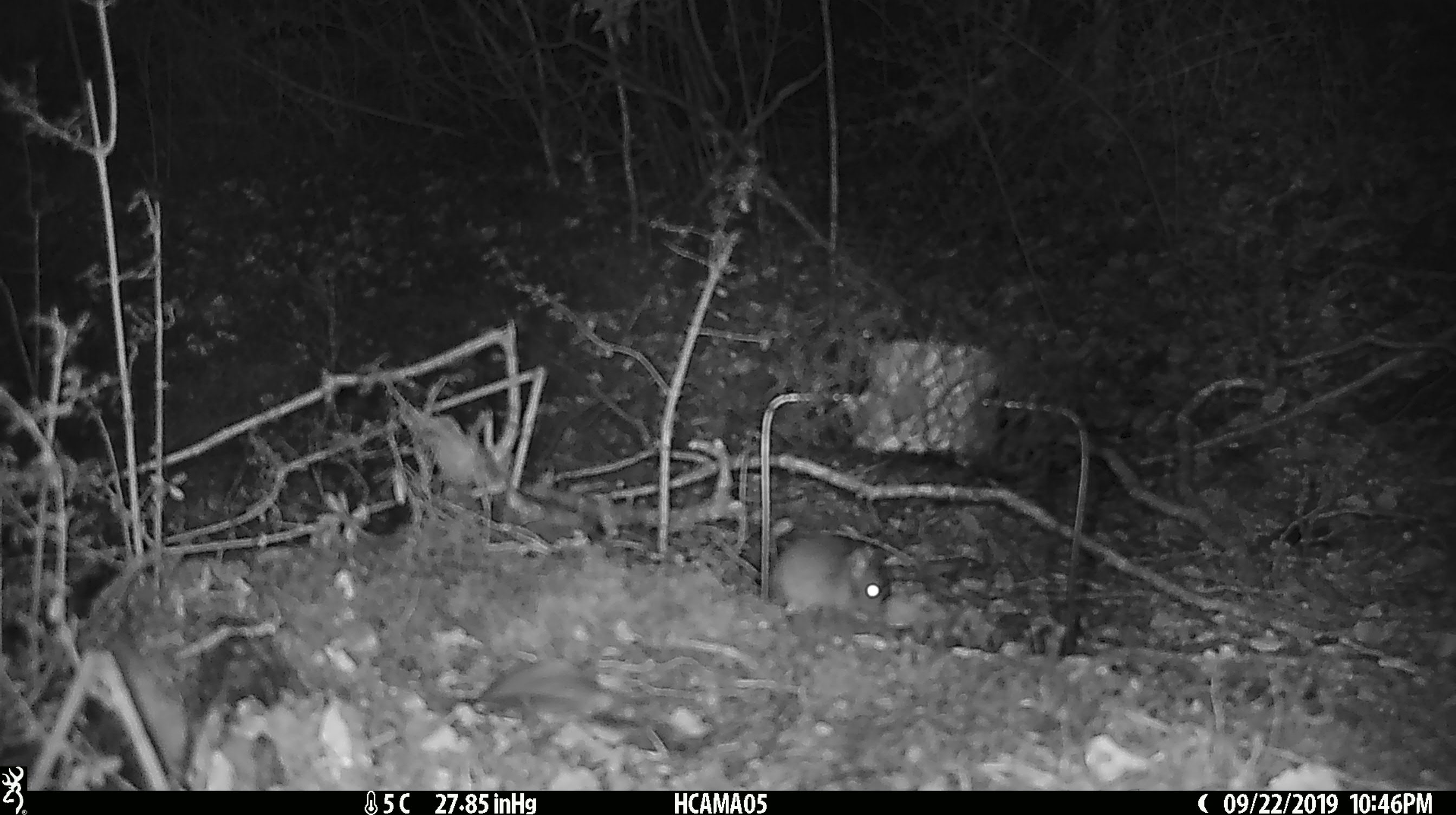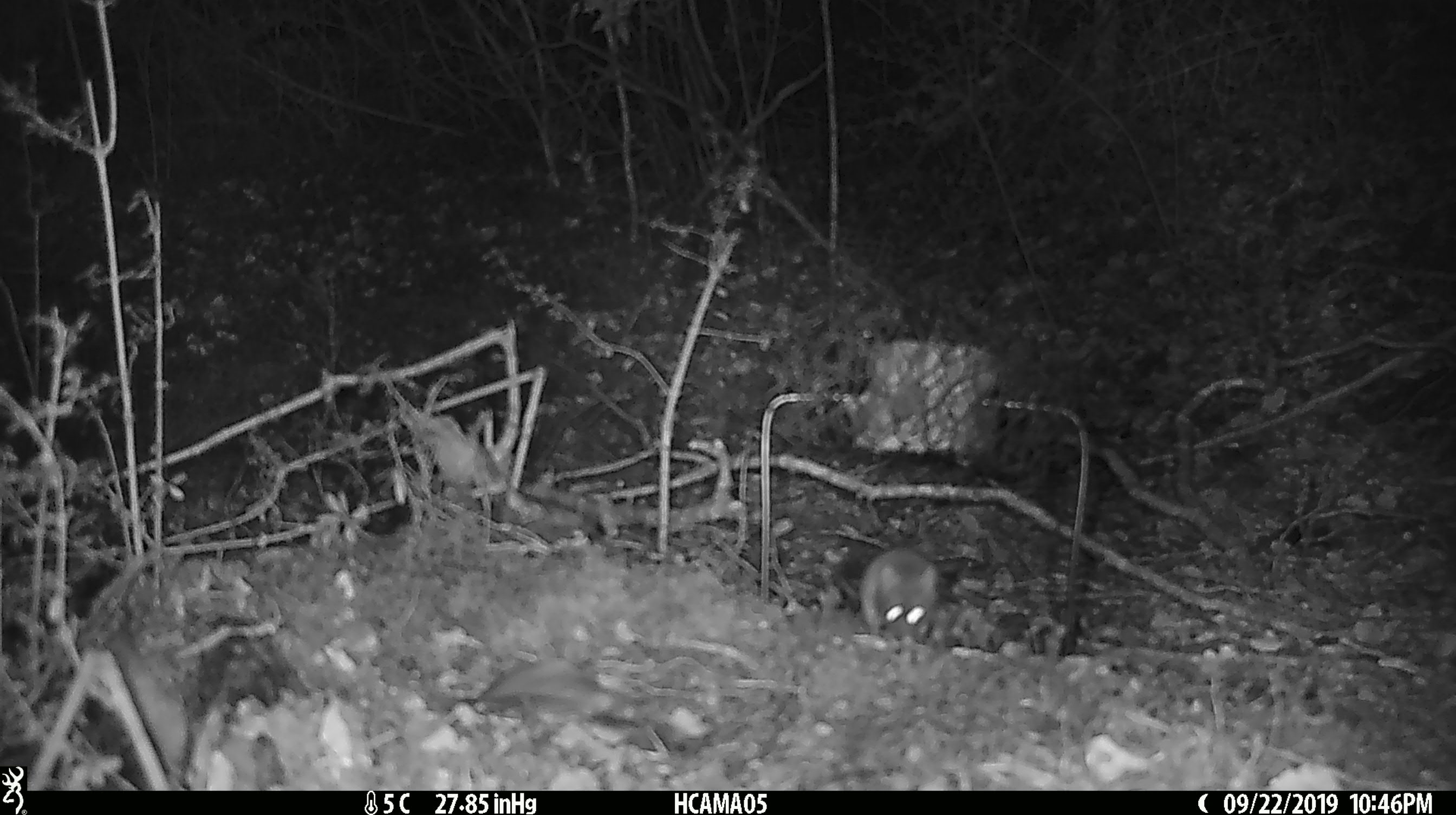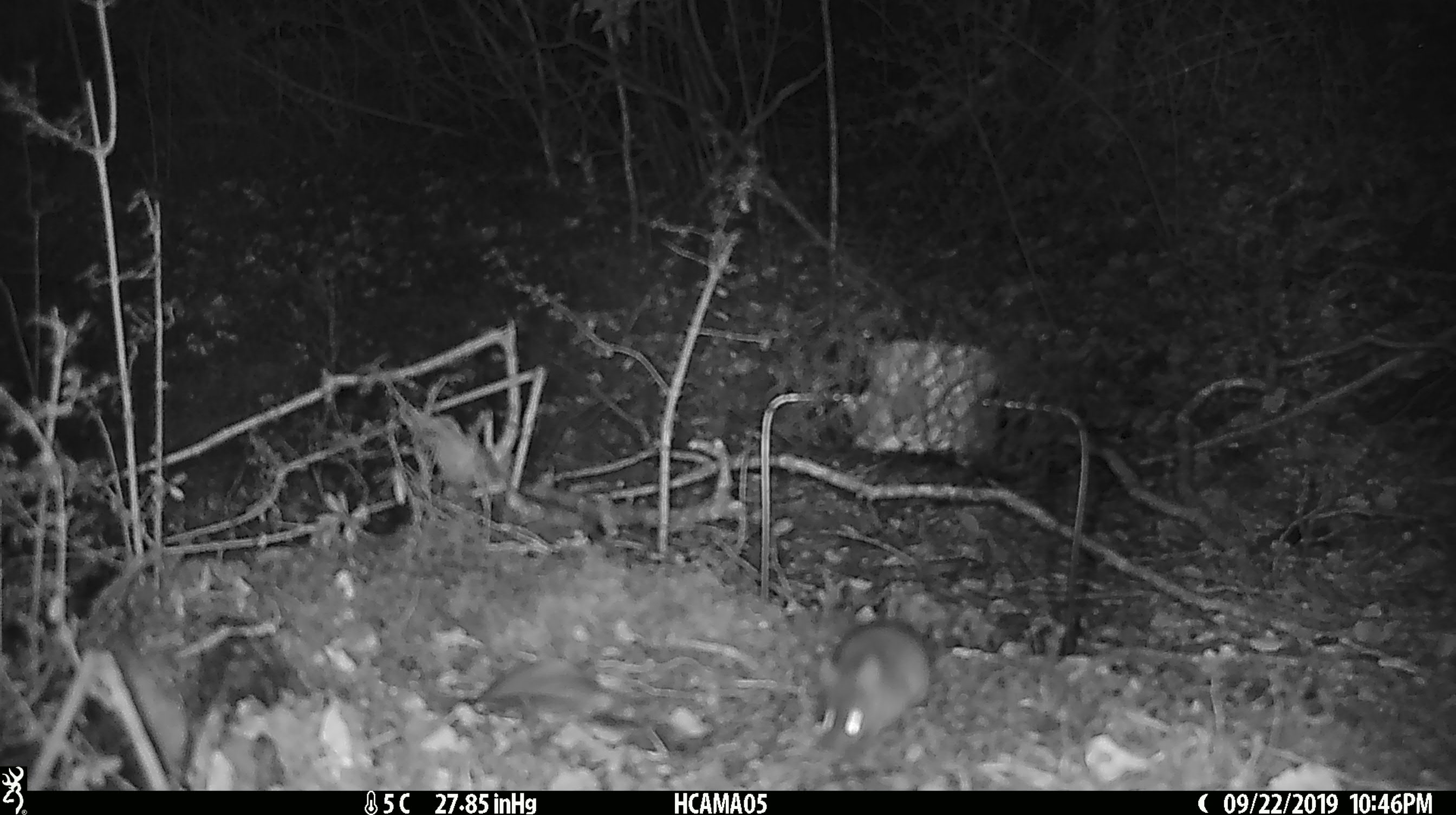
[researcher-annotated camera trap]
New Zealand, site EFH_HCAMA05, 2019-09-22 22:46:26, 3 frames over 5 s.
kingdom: Animalia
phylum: Chordata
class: Mammalia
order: Rodentia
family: Muridae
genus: Mus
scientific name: Mus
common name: mouse